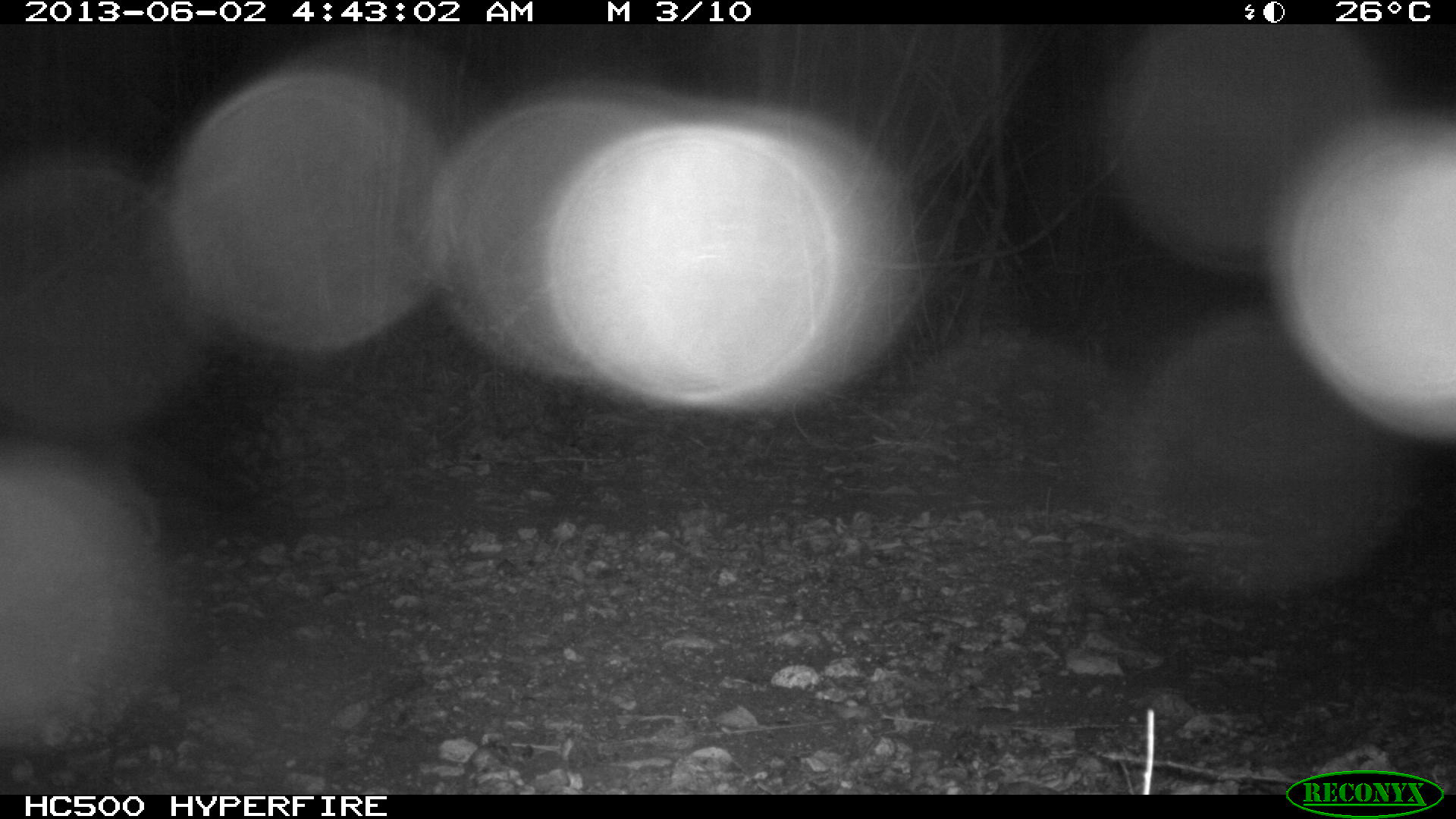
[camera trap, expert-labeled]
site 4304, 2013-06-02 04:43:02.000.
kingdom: Animalia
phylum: Chordata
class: Mammalia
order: Carnivora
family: Canidae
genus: Urocyon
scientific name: Urocyon cinereoargenteus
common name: gray fox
Urocyon cinereoargenteus (gray fox), count 1.